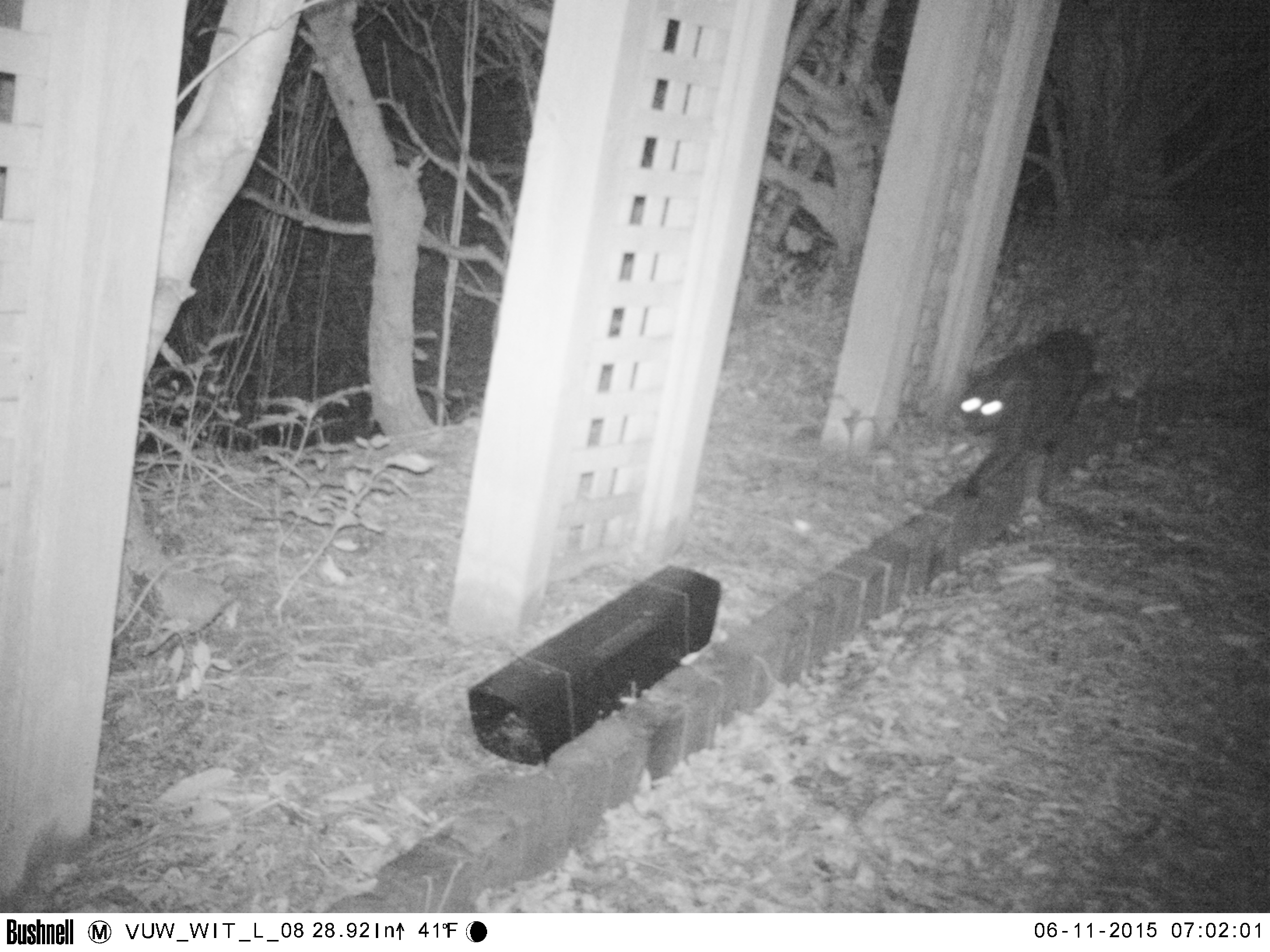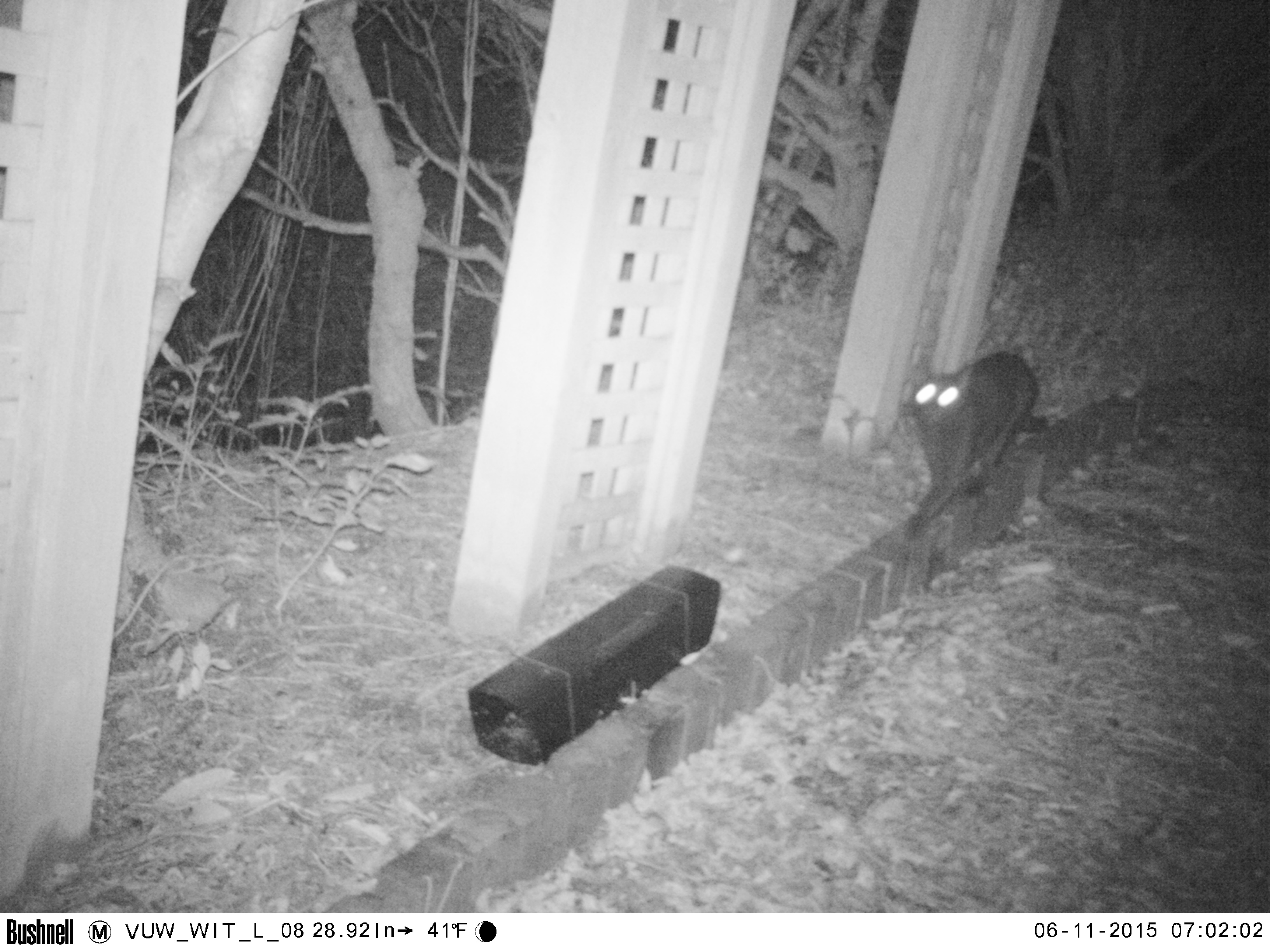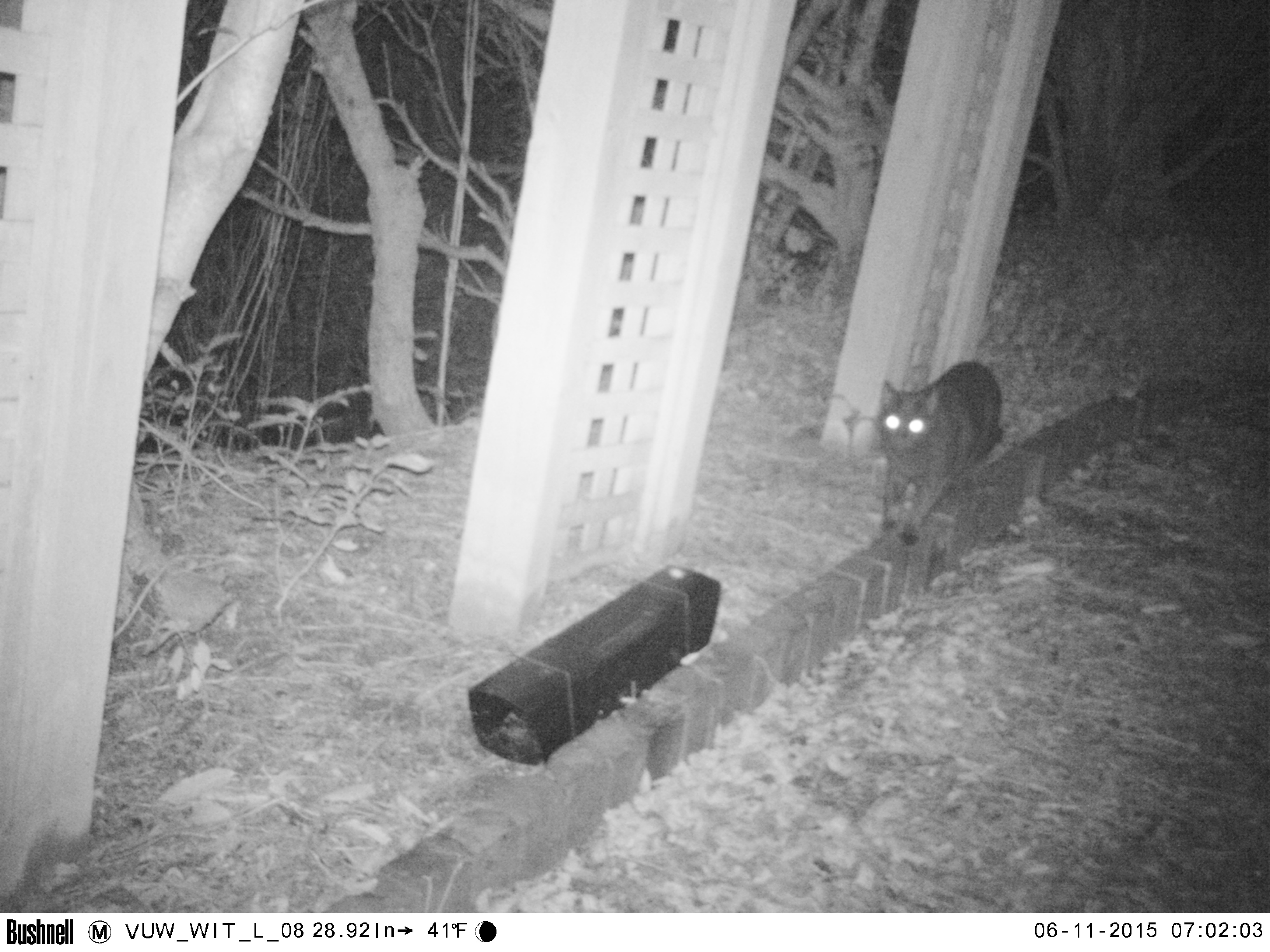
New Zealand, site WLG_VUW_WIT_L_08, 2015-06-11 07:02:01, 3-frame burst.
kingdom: Animalia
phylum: Chordata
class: Mammalia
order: Carnivora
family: Felidae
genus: Felis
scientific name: Felis catus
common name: domestic cat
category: cat